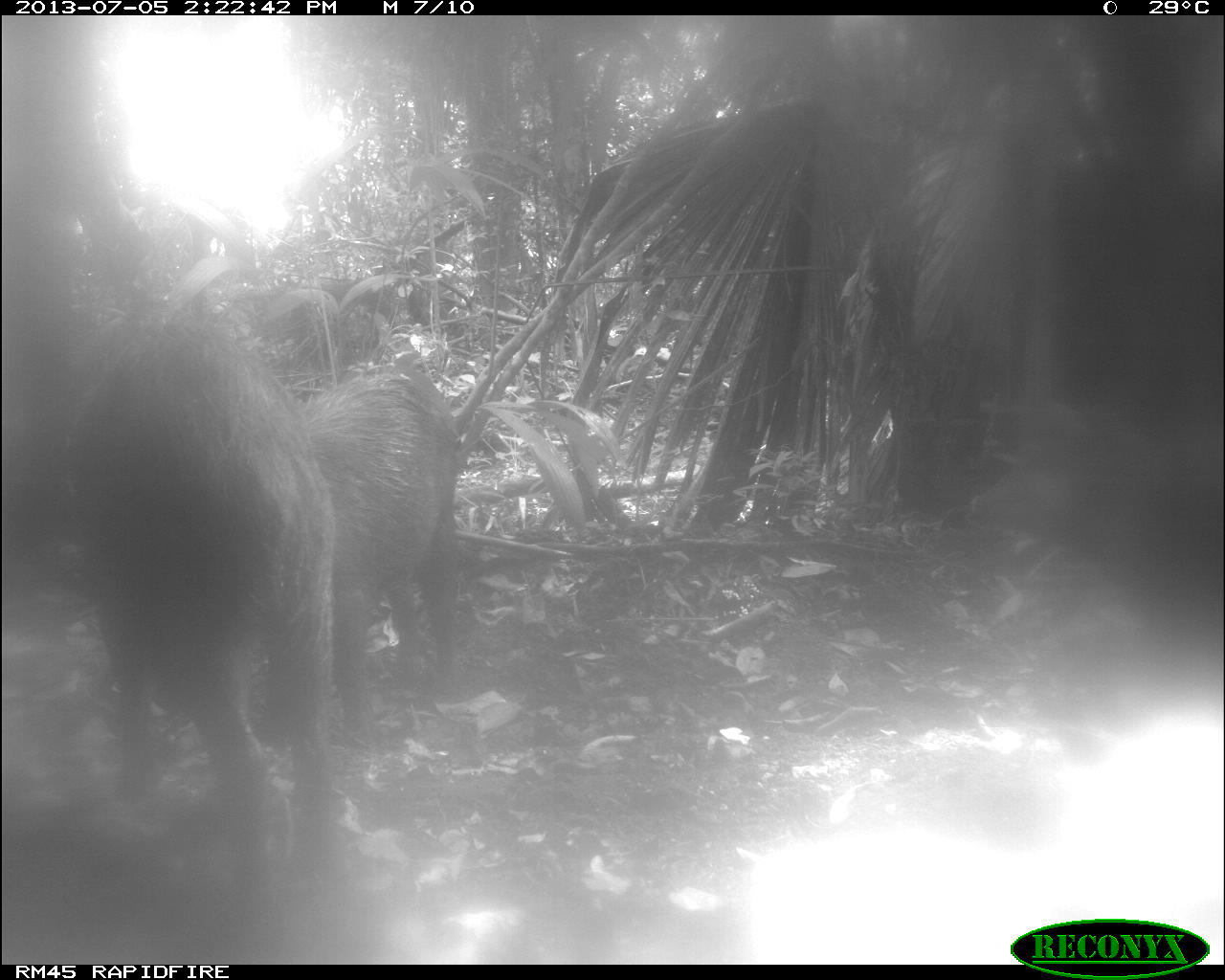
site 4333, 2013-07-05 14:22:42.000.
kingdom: Animalia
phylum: Chordata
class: Mammalia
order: Artiodactyla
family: Tayassuidae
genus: Tayassu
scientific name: Tayassu pecari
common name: white-lipped peccary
Tayassu pecari (white-lipped peccary), count 3.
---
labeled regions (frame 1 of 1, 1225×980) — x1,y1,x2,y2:
tayassu pecari: 63,316,510,926; 302,361,461,735